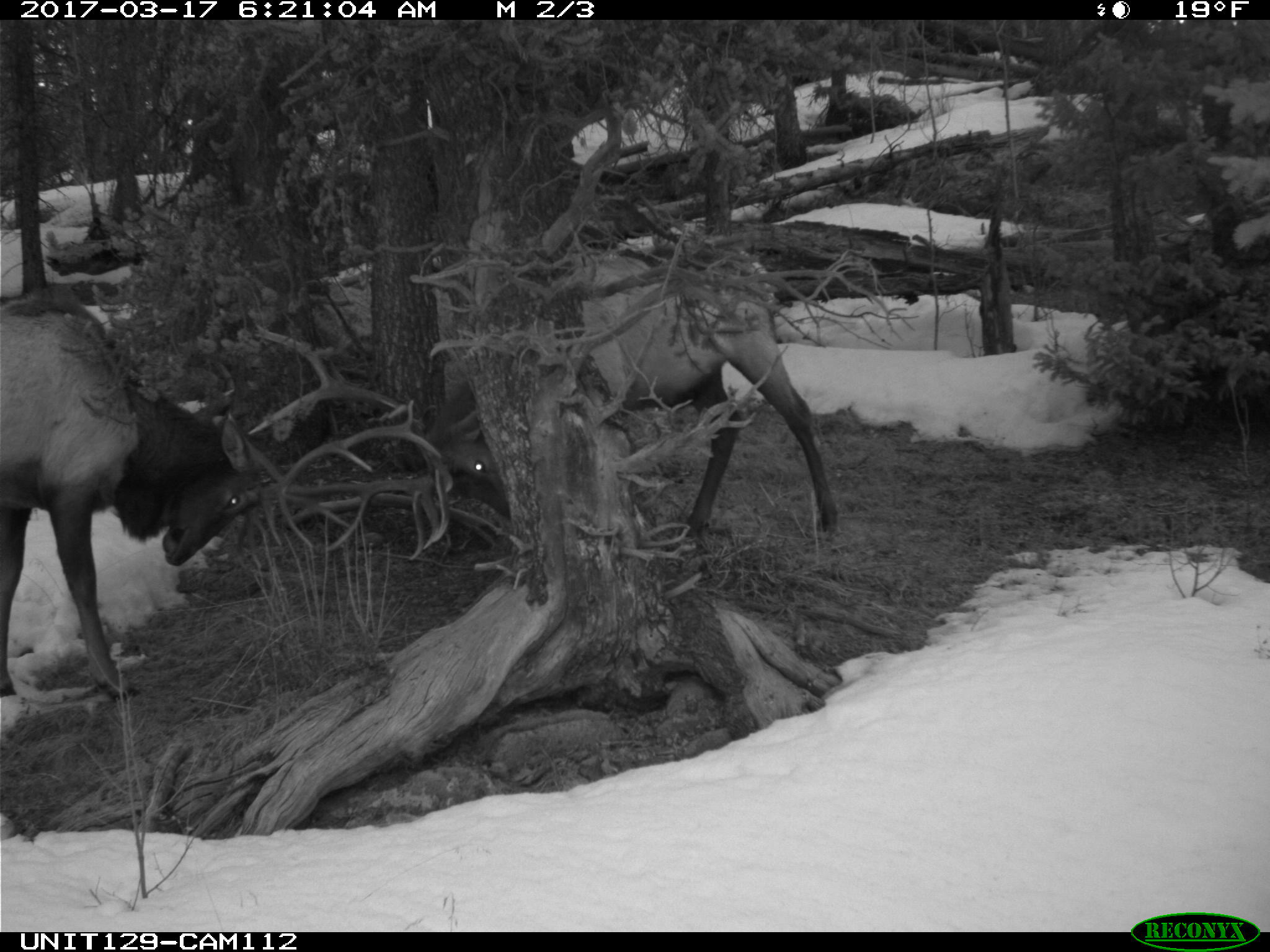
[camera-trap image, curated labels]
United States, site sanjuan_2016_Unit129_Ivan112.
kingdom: Animalia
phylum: Chordata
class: Mammalia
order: Artiodactyla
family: Cervidae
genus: Cervus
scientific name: Cervus elaphus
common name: red deer